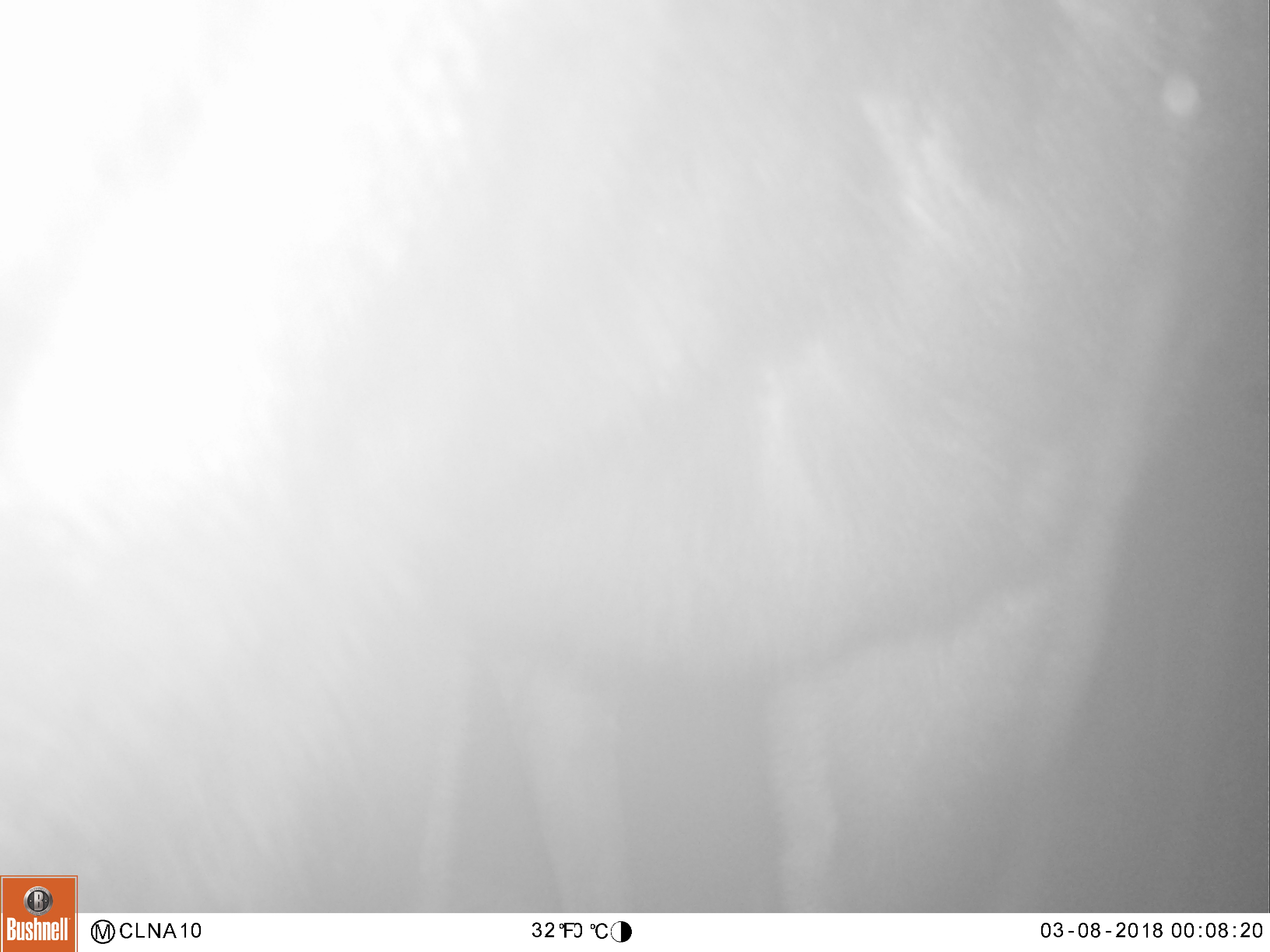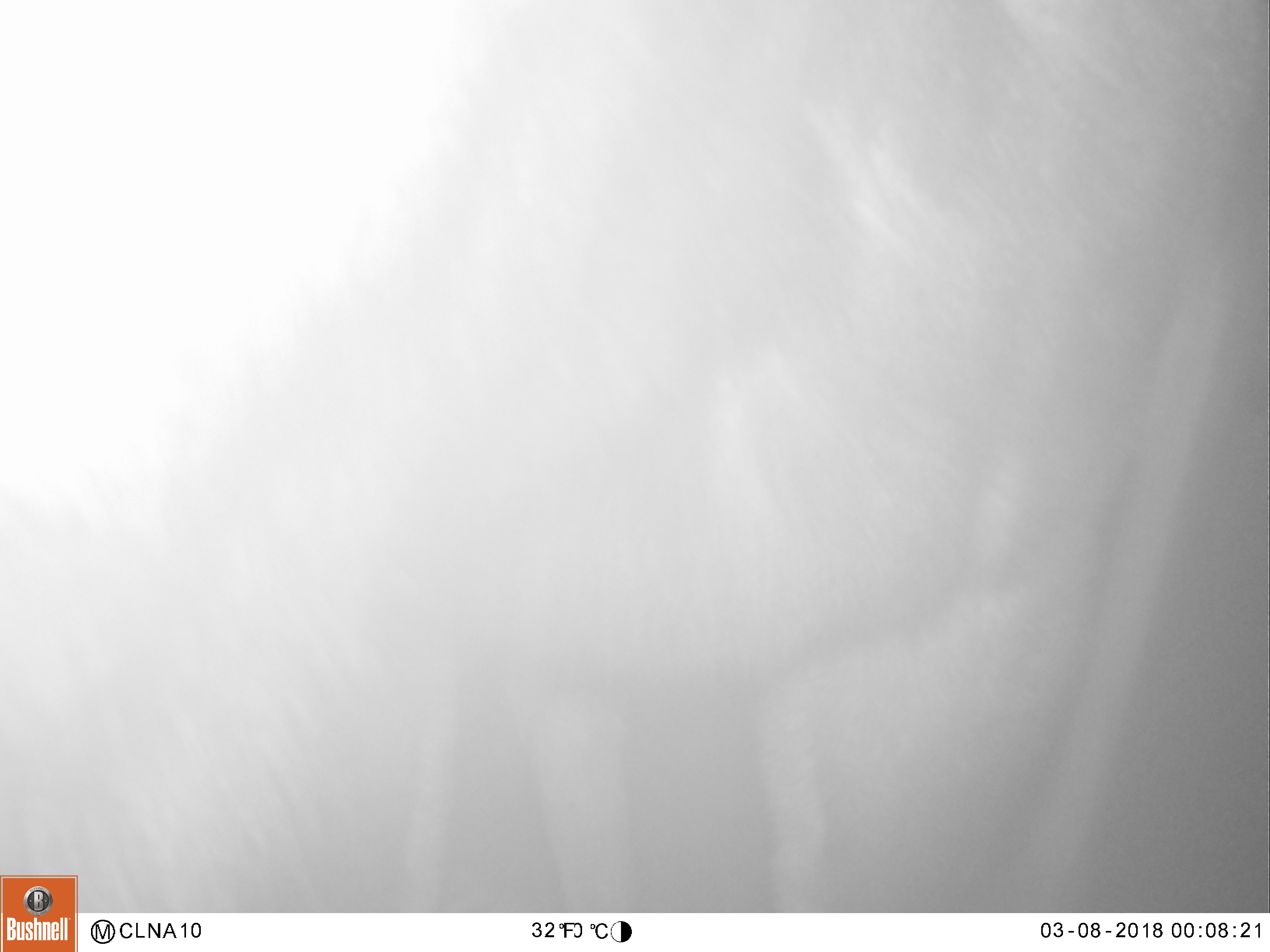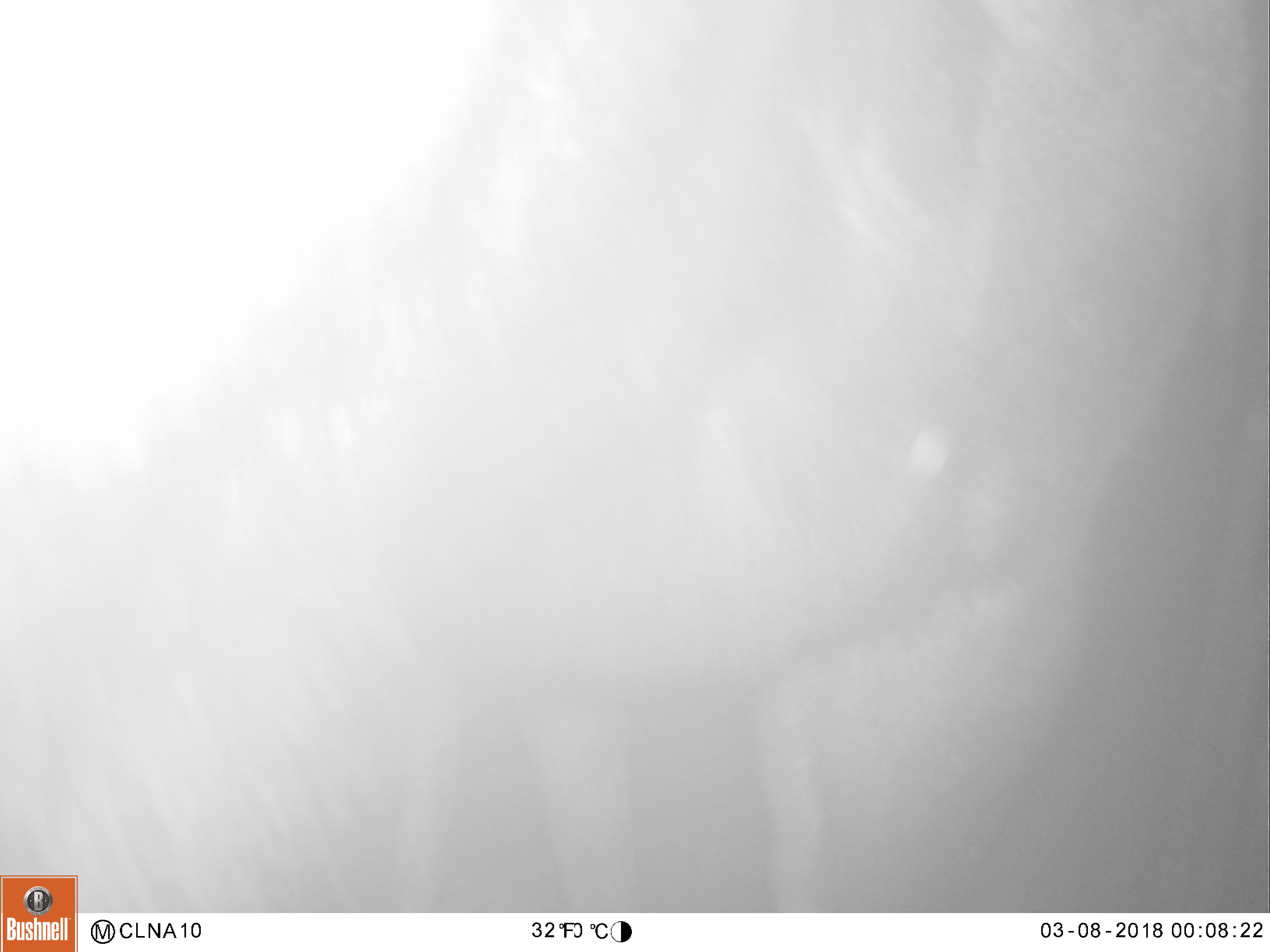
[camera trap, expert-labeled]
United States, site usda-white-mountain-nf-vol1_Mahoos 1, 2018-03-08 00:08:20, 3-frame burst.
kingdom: Animalia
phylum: Chordata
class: Mammalia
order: Artiodactyla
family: Cervidae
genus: Alces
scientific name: Alces alces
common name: moose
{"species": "moose (Alces alces)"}